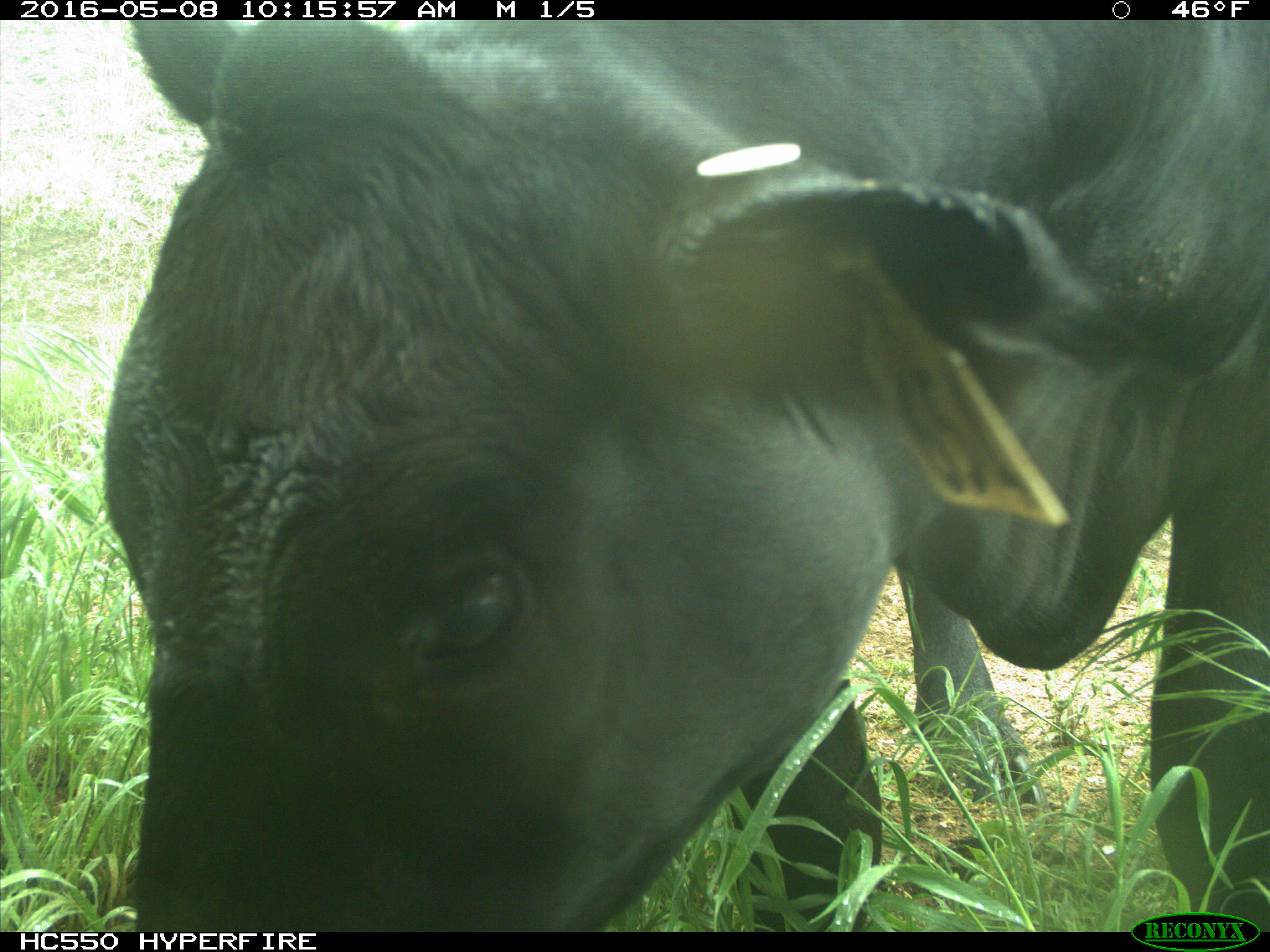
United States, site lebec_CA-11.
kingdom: Animalia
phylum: Chordata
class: Mammalia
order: Artiodactyla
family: Bovidae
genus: Bos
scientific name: Bos taurus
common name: domestic cow